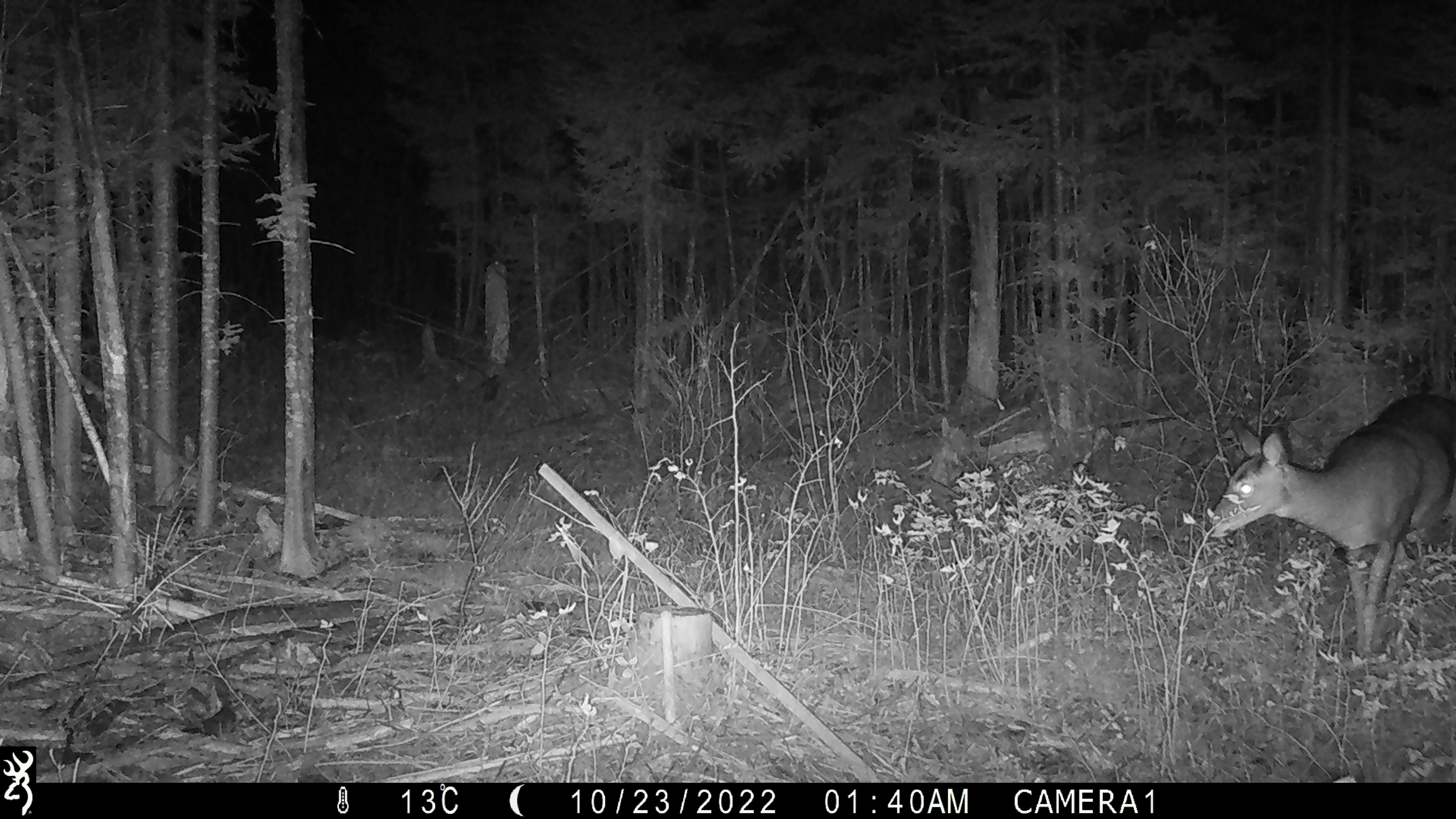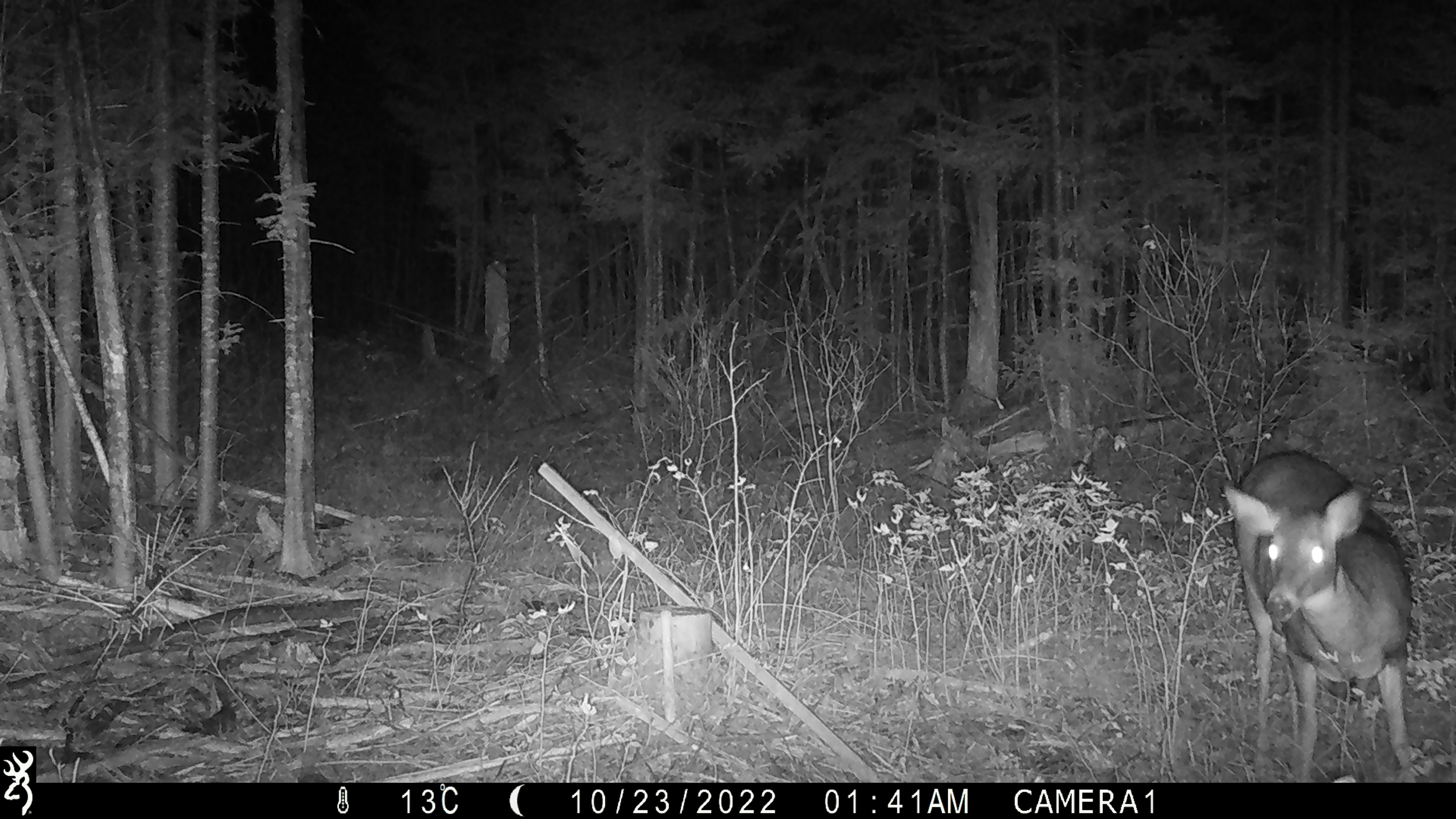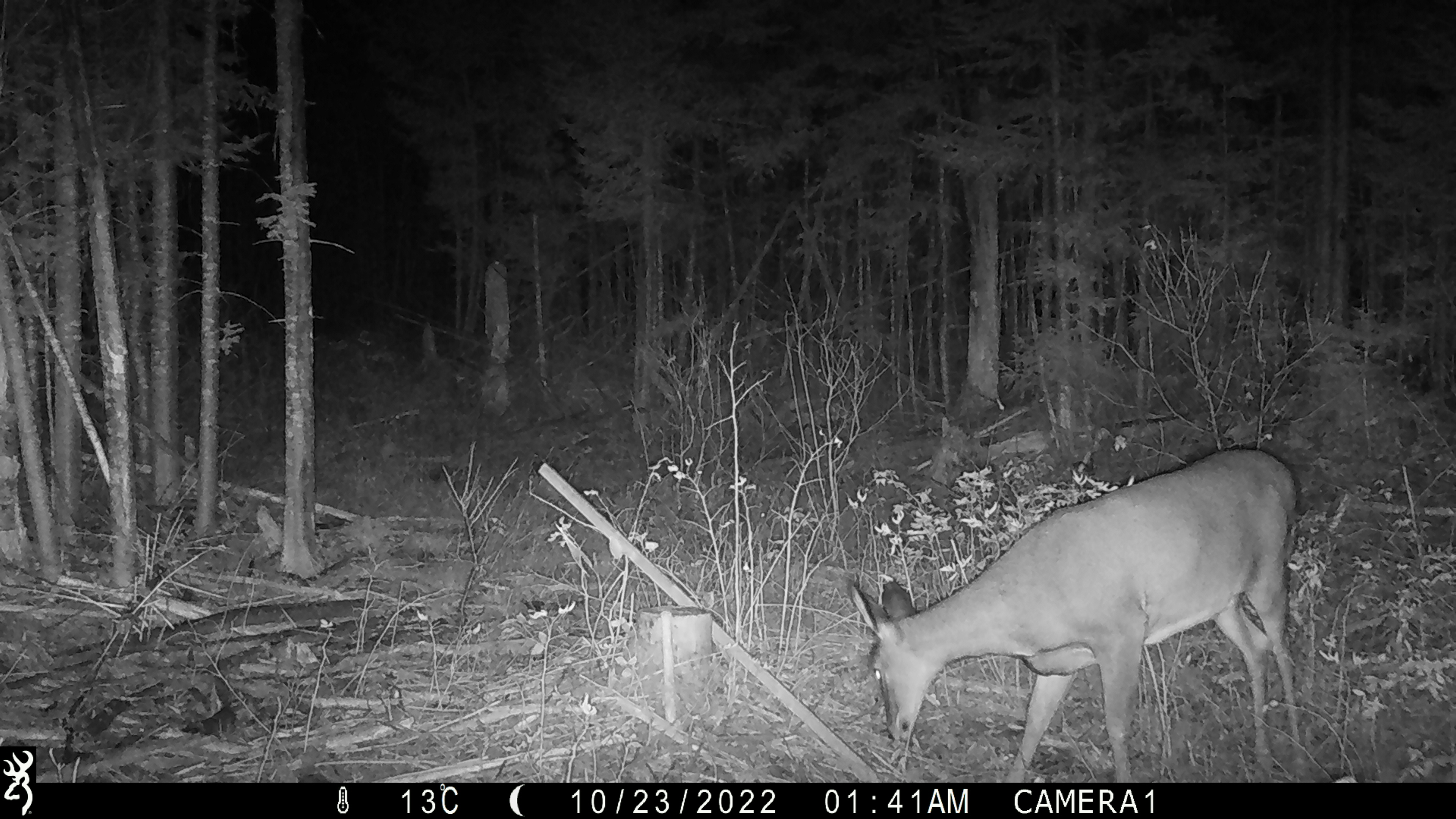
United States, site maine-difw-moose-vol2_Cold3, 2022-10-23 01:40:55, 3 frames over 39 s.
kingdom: Animalia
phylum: Chordata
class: Mammalia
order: Artiodactyla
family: Cervidae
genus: Odocoileus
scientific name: Odocoileus virginianus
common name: white-tailed deer